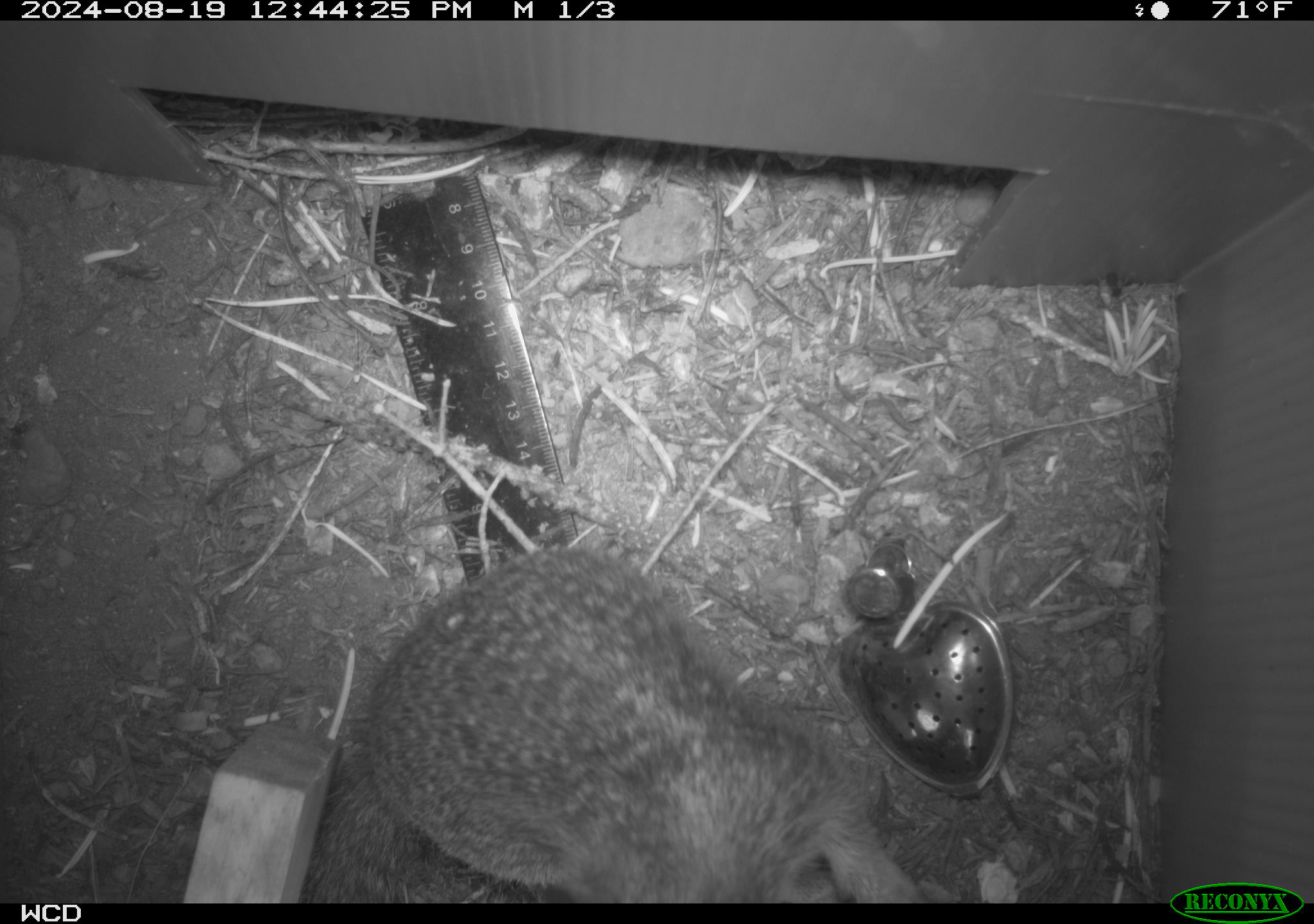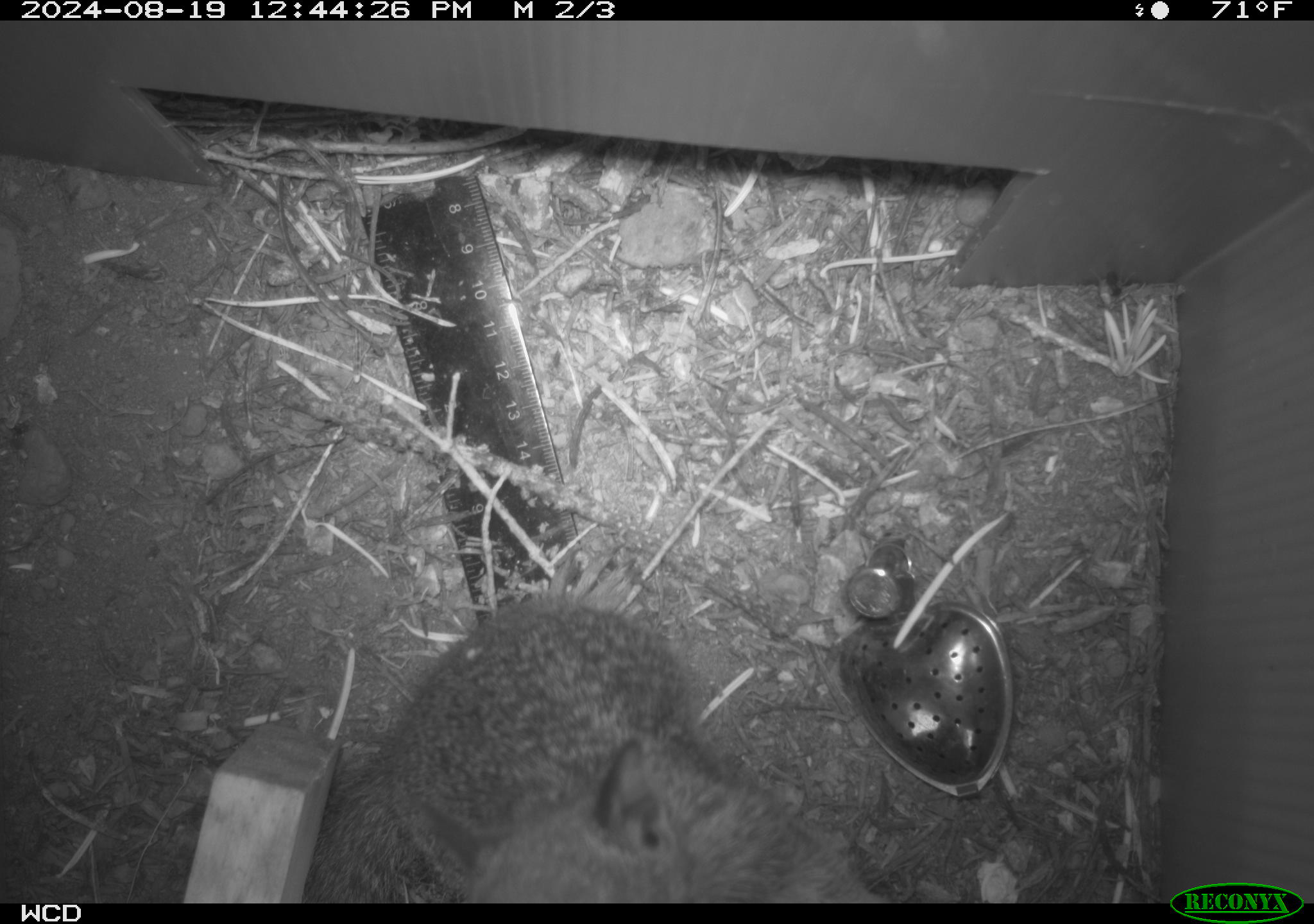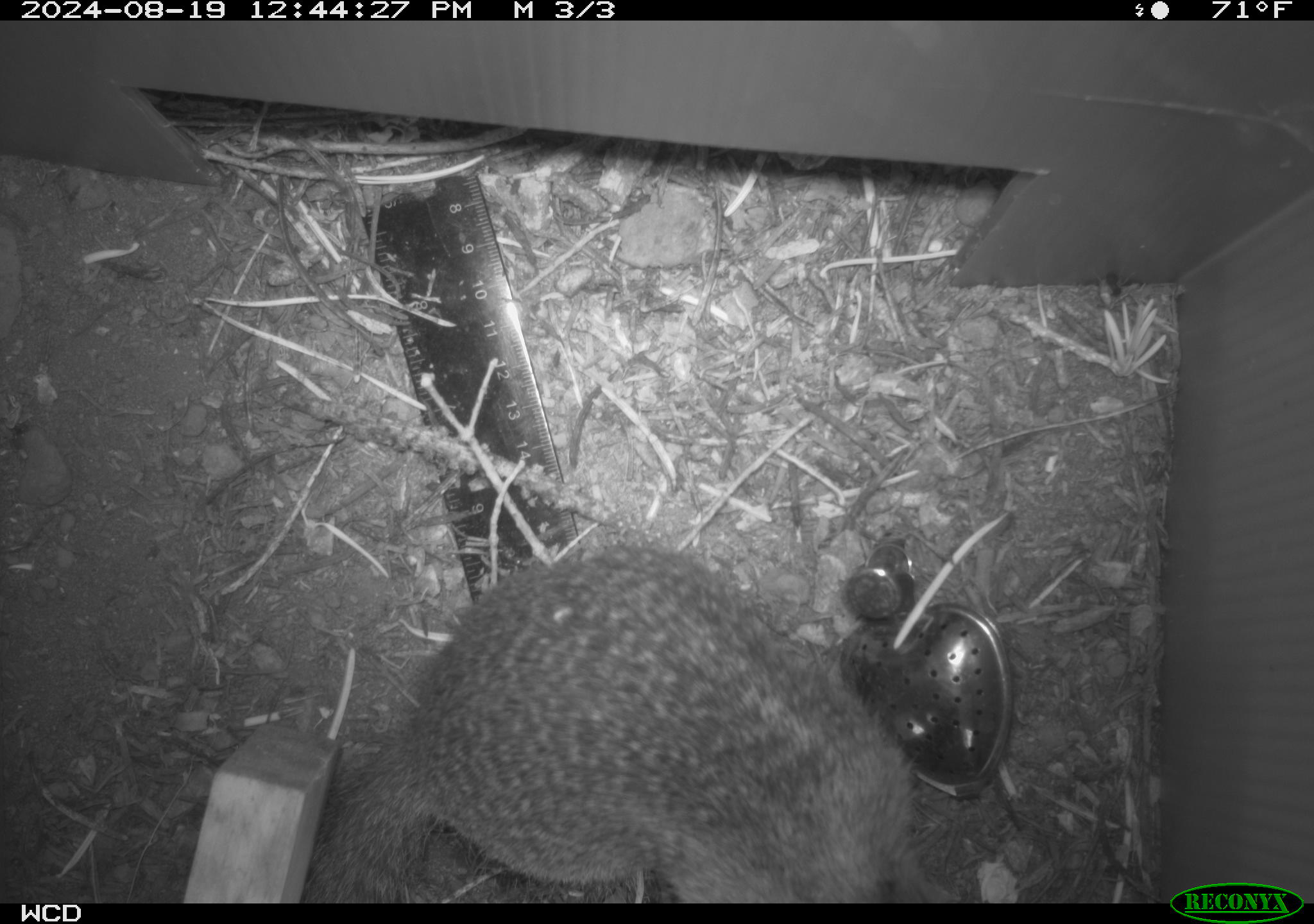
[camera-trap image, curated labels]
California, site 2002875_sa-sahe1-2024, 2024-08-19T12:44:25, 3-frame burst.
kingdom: Animalia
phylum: Chordata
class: Mammalia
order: Rodentia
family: Sciuridae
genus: Otospermophilus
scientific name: Otospermophilus beecheyi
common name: california ground squirrel